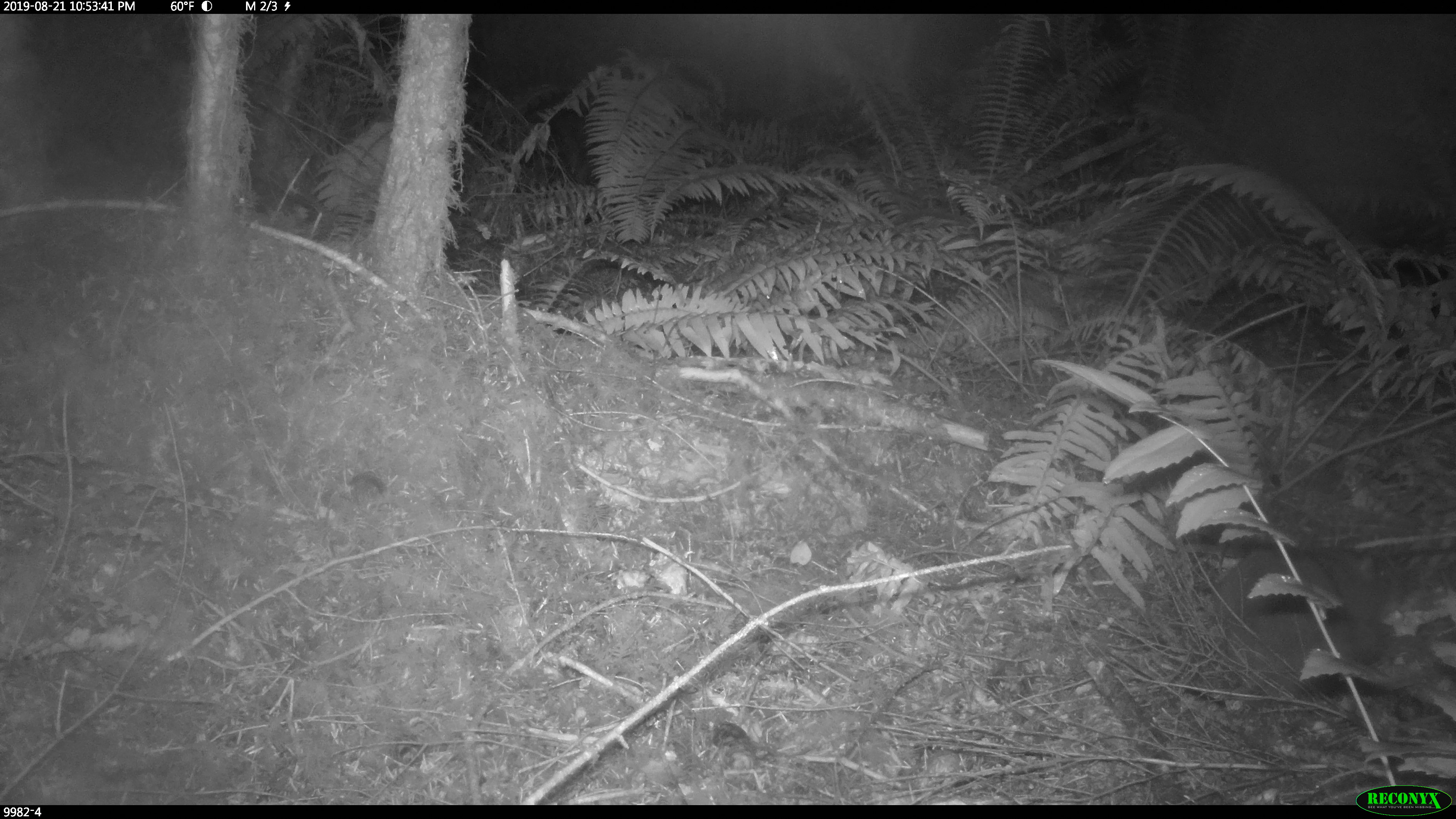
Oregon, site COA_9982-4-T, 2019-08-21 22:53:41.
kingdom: Animalia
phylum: Chordata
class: Mammalia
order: Rodentia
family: Aplodontiidae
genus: Aplodontia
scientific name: Aplodontia rufa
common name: mountain beaver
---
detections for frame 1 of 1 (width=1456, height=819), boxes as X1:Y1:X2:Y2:
mountain beaver: 1211:543:1406:702